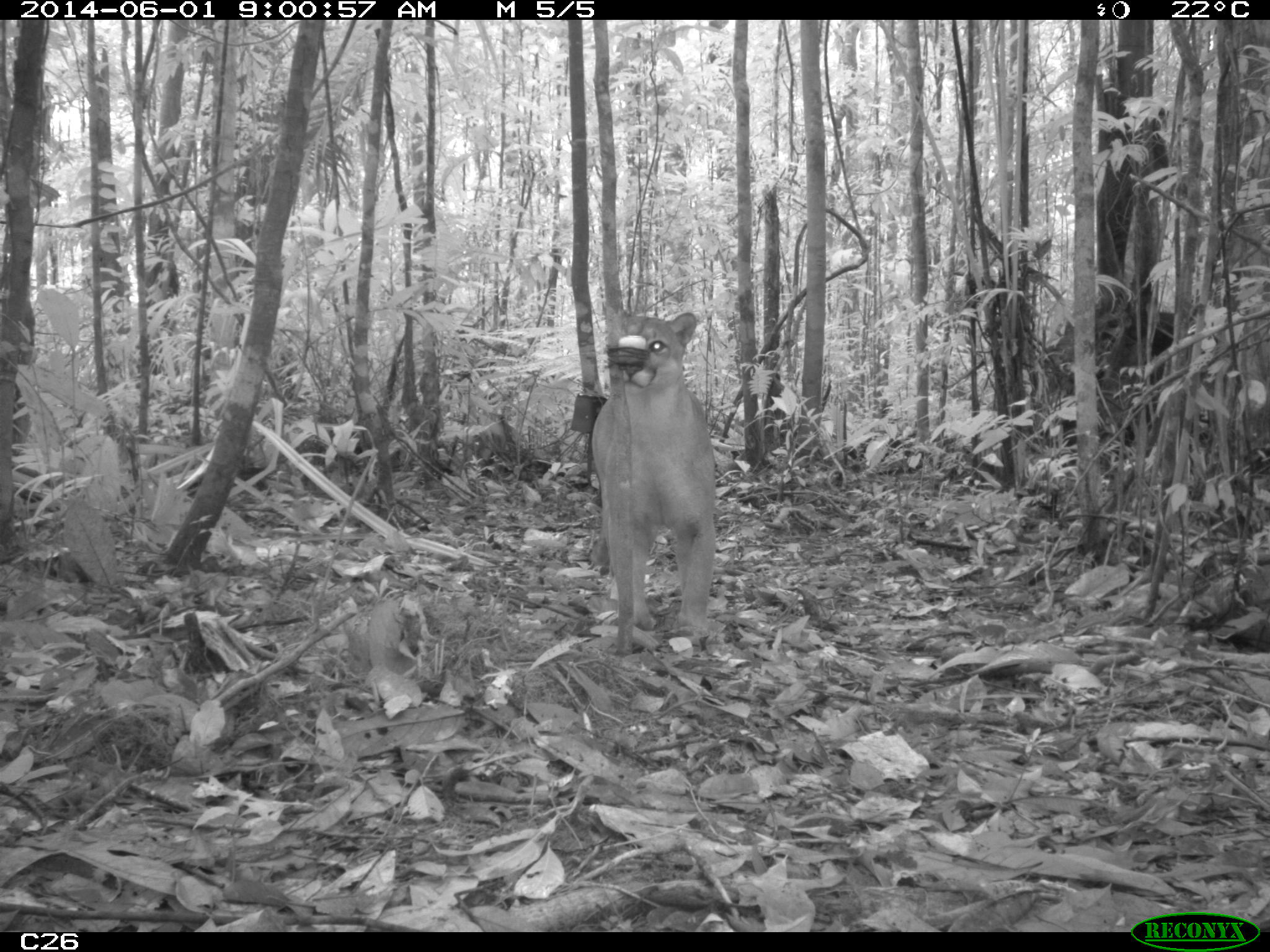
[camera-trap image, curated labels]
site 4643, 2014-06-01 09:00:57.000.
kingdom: Animalia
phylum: Chordata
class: Mammalia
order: Carnivora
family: Felidae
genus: Puma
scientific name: Puma concolor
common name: mountain lion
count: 1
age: adult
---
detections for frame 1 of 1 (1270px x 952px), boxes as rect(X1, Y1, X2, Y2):
puma concolor: rect(589, 310, 716, 656)